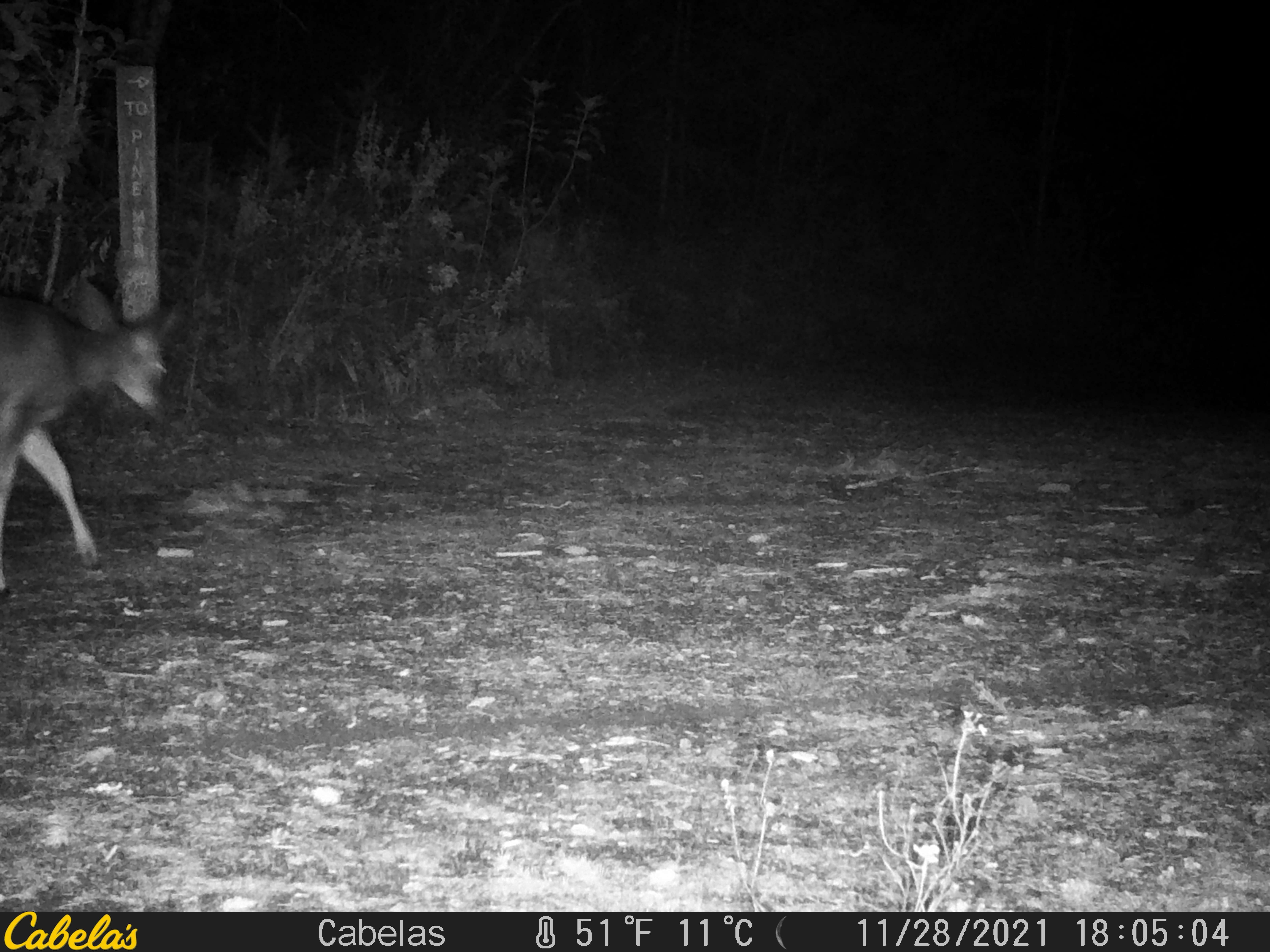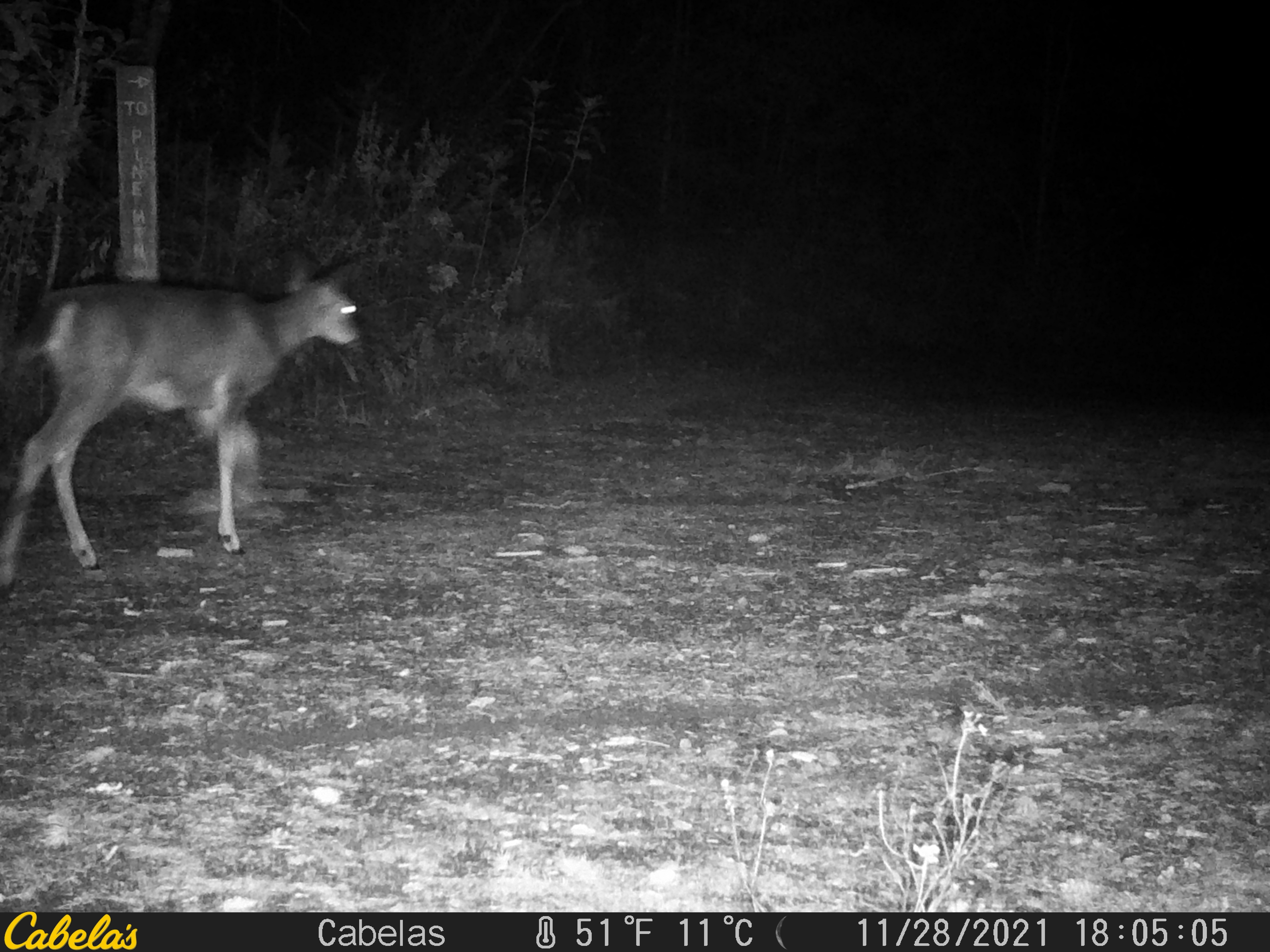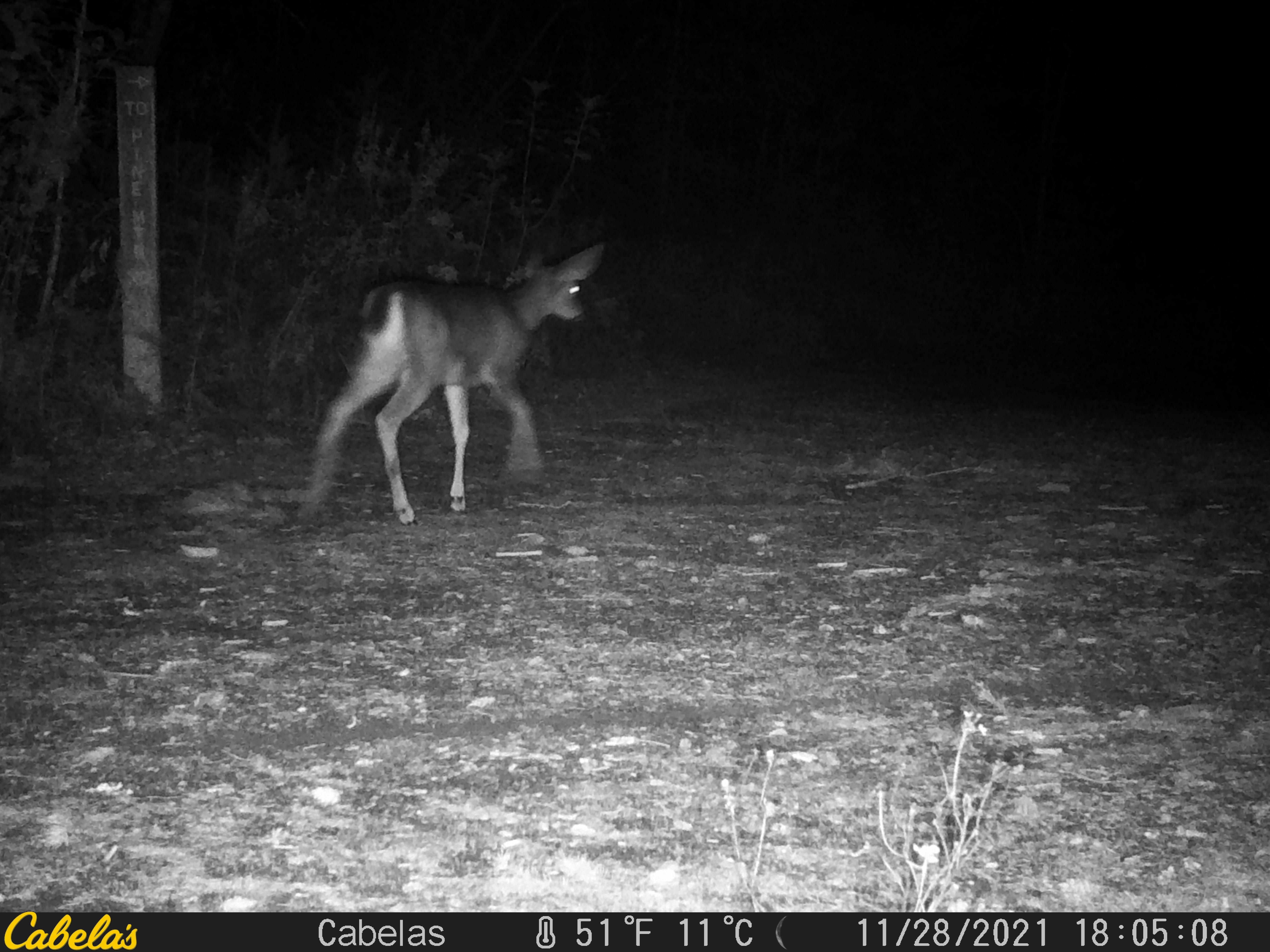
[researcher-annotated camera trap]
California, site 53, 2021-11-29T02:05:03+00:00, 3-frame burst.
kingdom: Animalia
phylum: Chordata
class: Mammalia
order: Artiodactyla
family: Cervidae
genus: Odocoileus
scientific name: Odocoileus hemionus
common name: mule deer